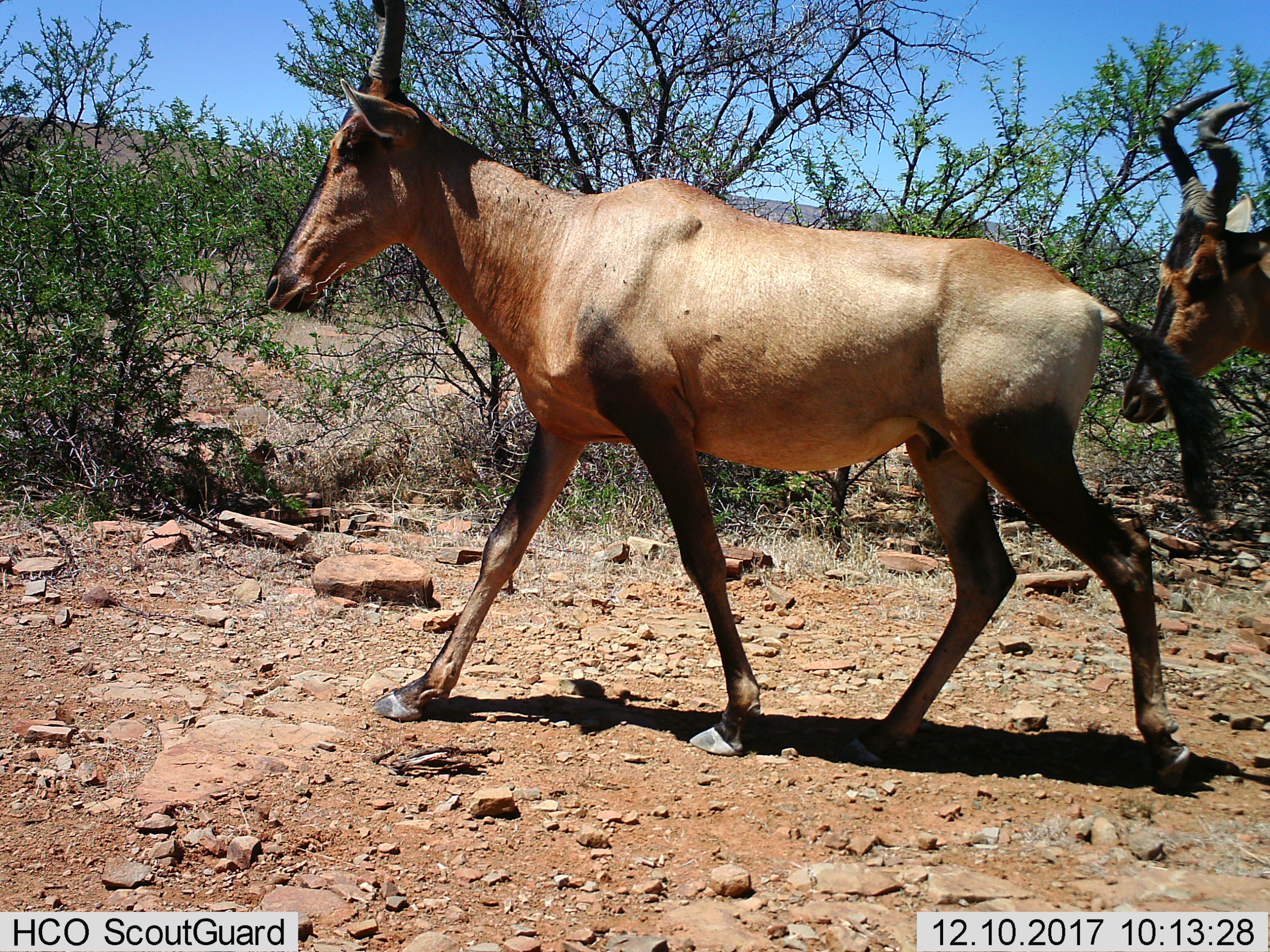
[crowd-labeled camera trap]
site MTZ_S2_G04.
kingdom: Animalia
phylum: Chordata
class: Mammalia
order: Artiodactyla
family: Bovidae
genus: Alcelaphus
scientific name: Alcelaphus buselaphus caama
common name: red hartebeest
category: hartebeestred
Hartebeestred (red hartebeest) (Alcelaphus buselaphus caama), count 2. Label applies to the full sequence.